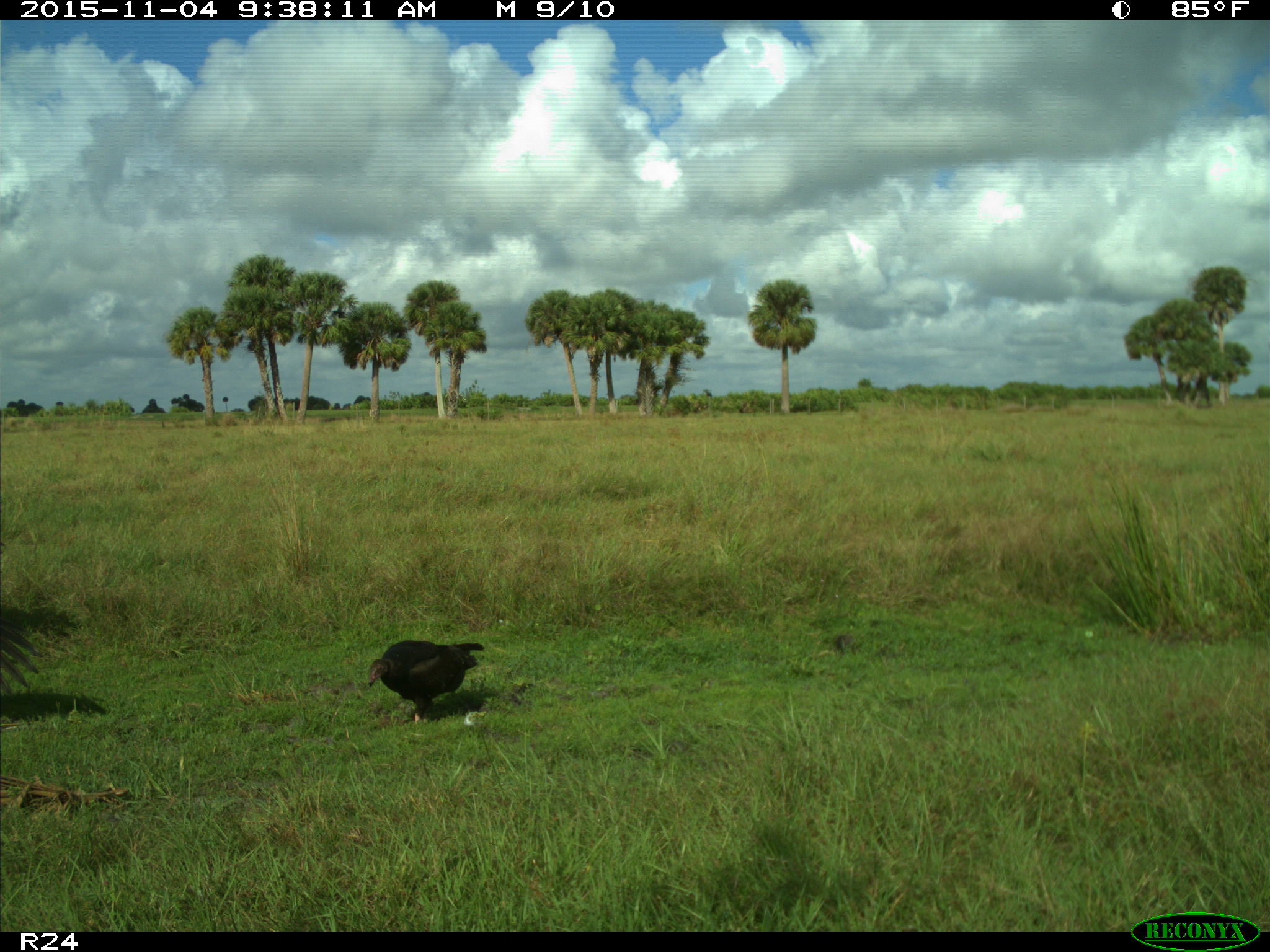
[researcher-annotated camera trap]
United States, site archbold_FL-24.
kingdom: Animalia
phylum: Chordata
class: Aves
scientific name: Aves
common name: birds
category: unidentified bird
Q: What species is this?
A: Unidentified bird (birds) (Aves).